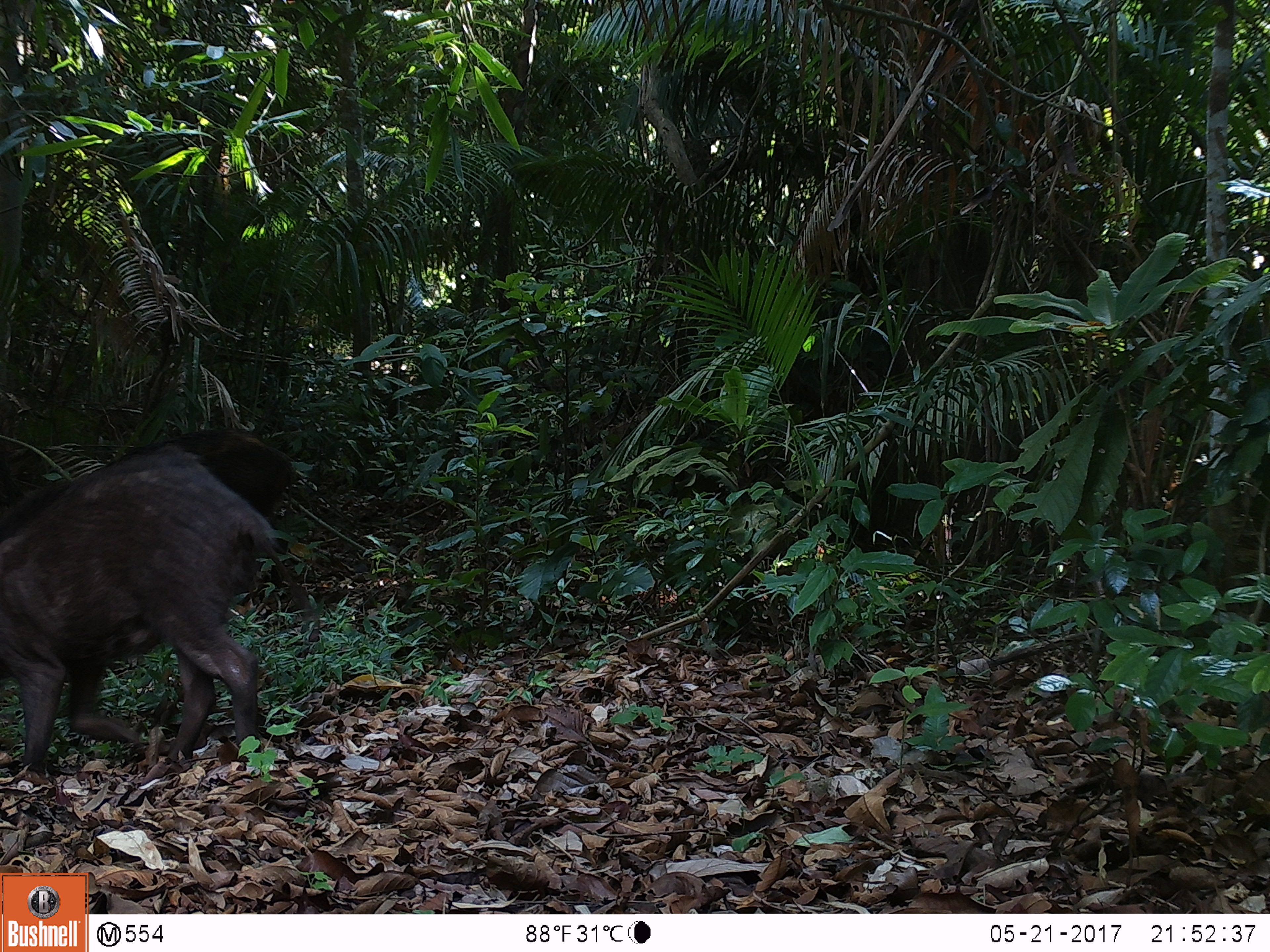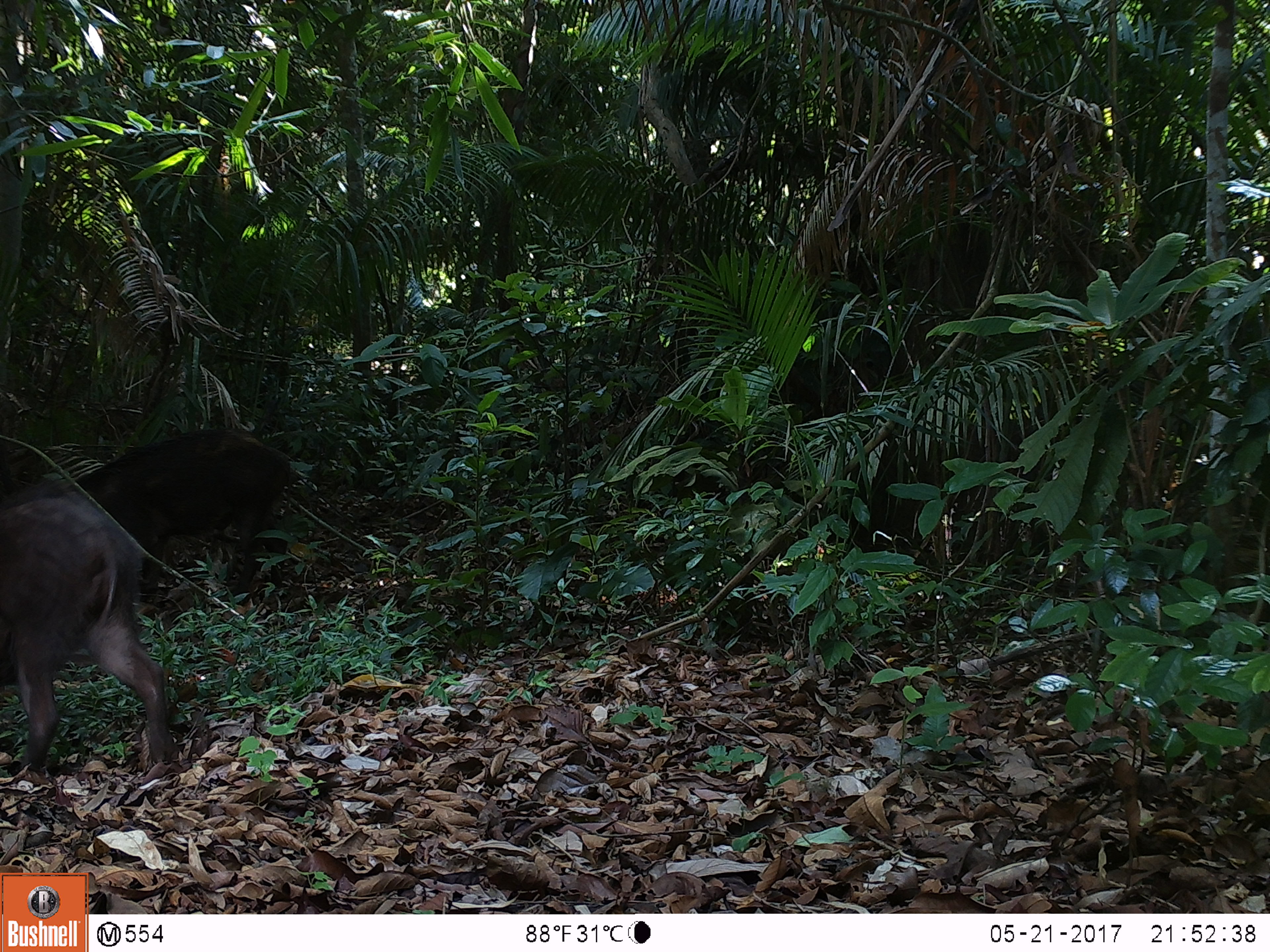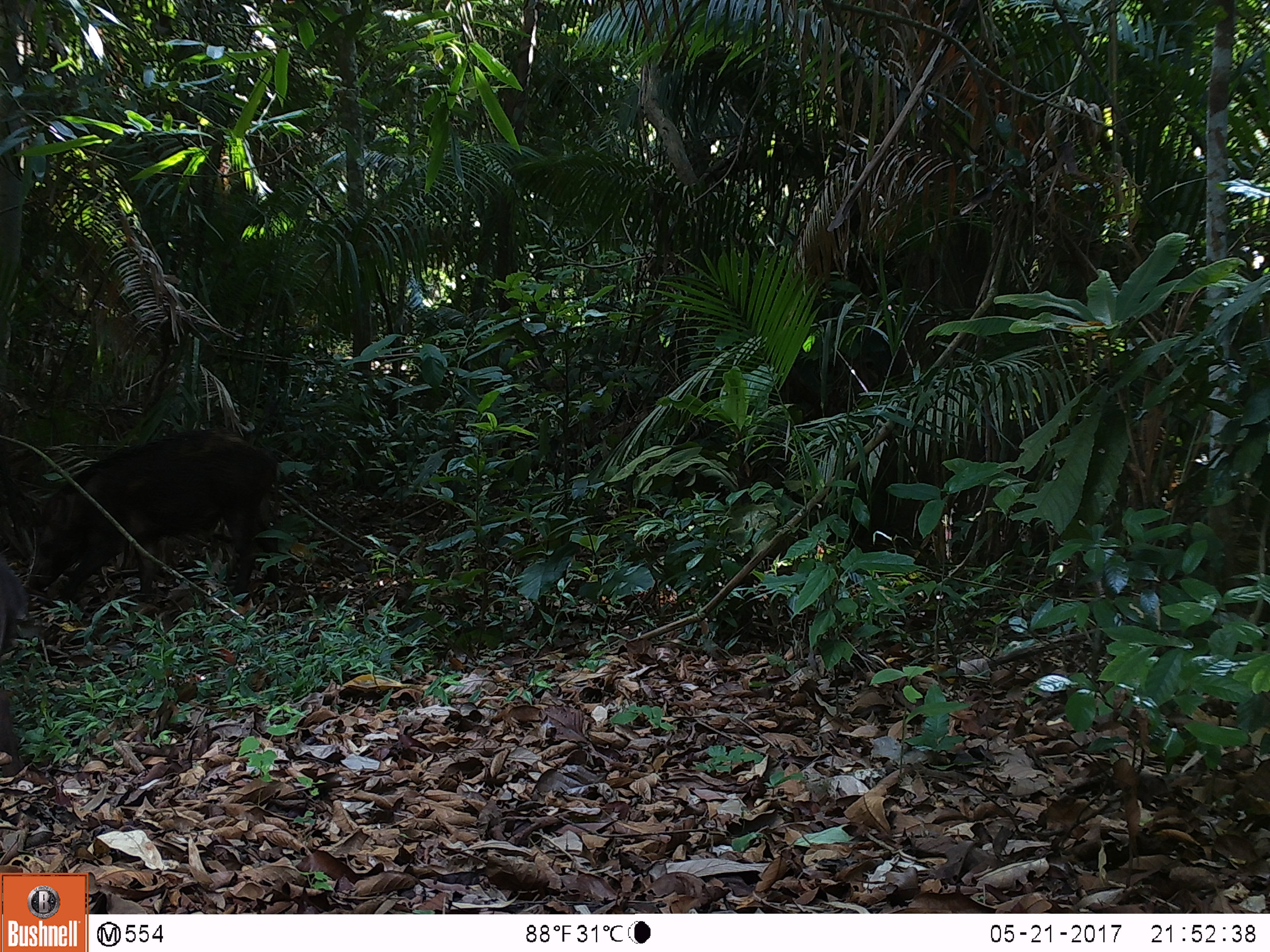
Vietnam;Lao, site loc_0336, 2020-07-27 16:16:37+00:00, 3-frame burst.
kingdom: Animalia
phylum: Chordata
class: Mammalia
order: Artiodactyla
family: Suidae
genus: Sus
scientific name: Sus scrofa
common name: eurasian wild pig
Eurasian wild pig (Sus scrofa). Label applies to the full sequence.